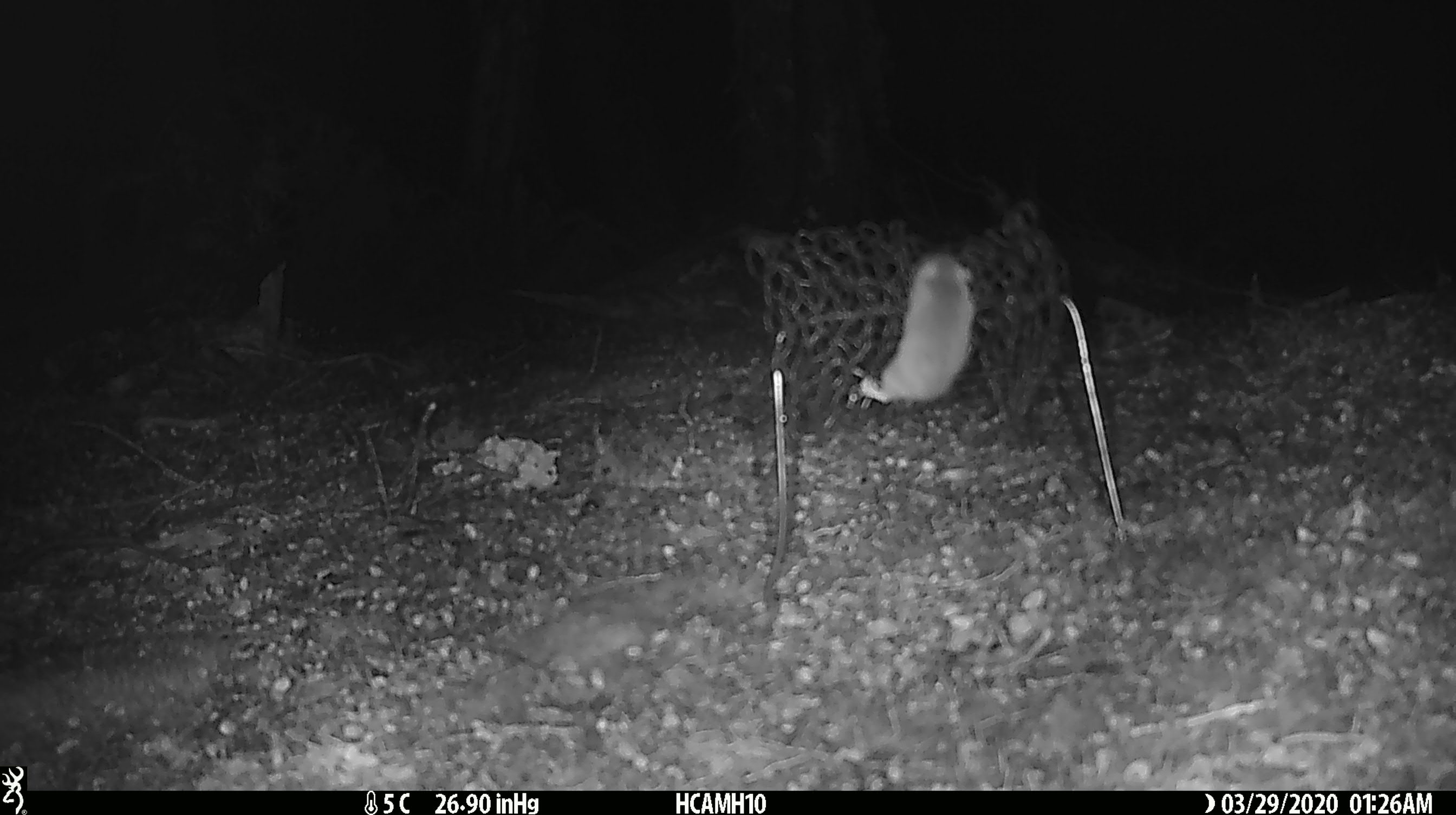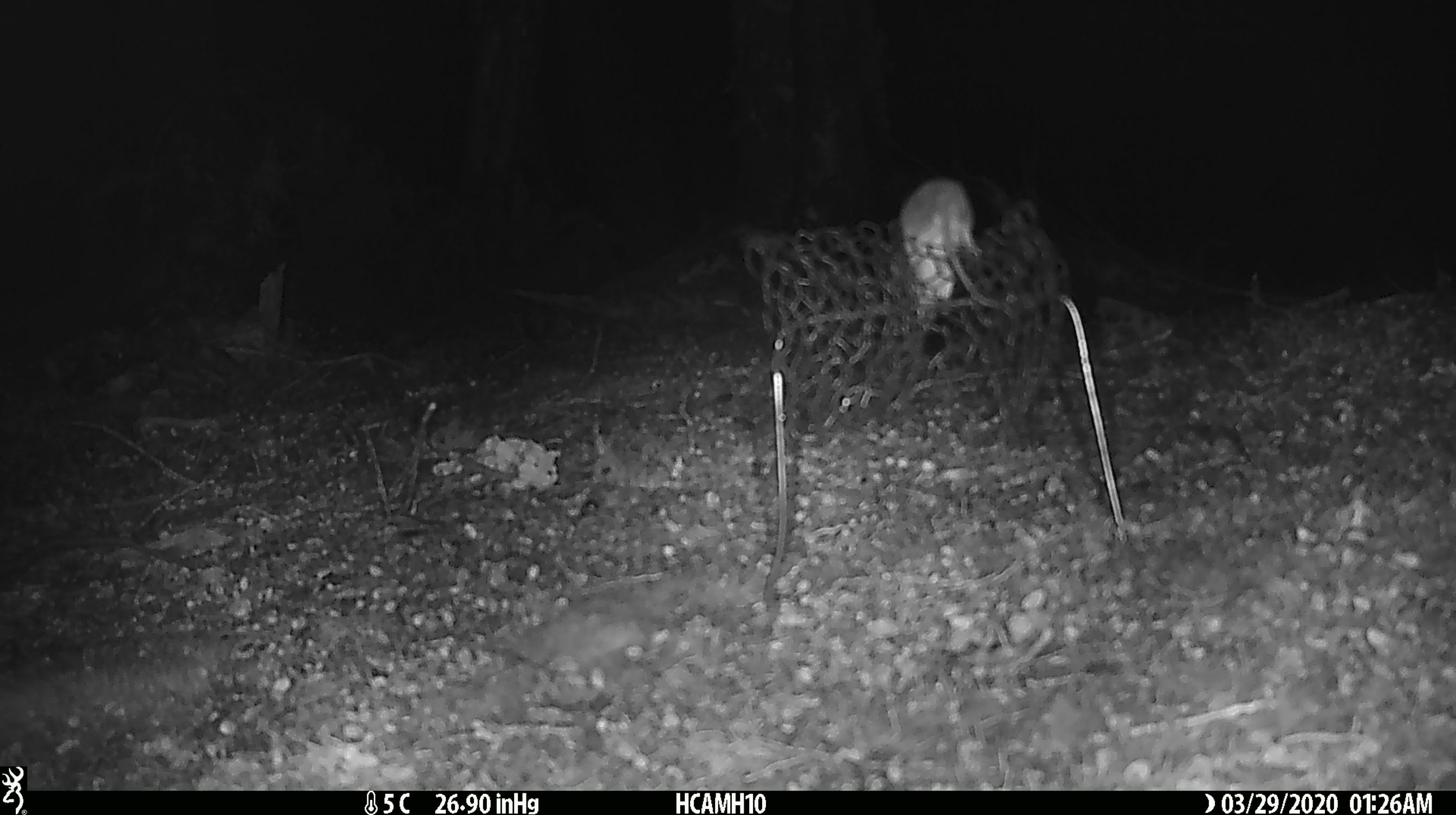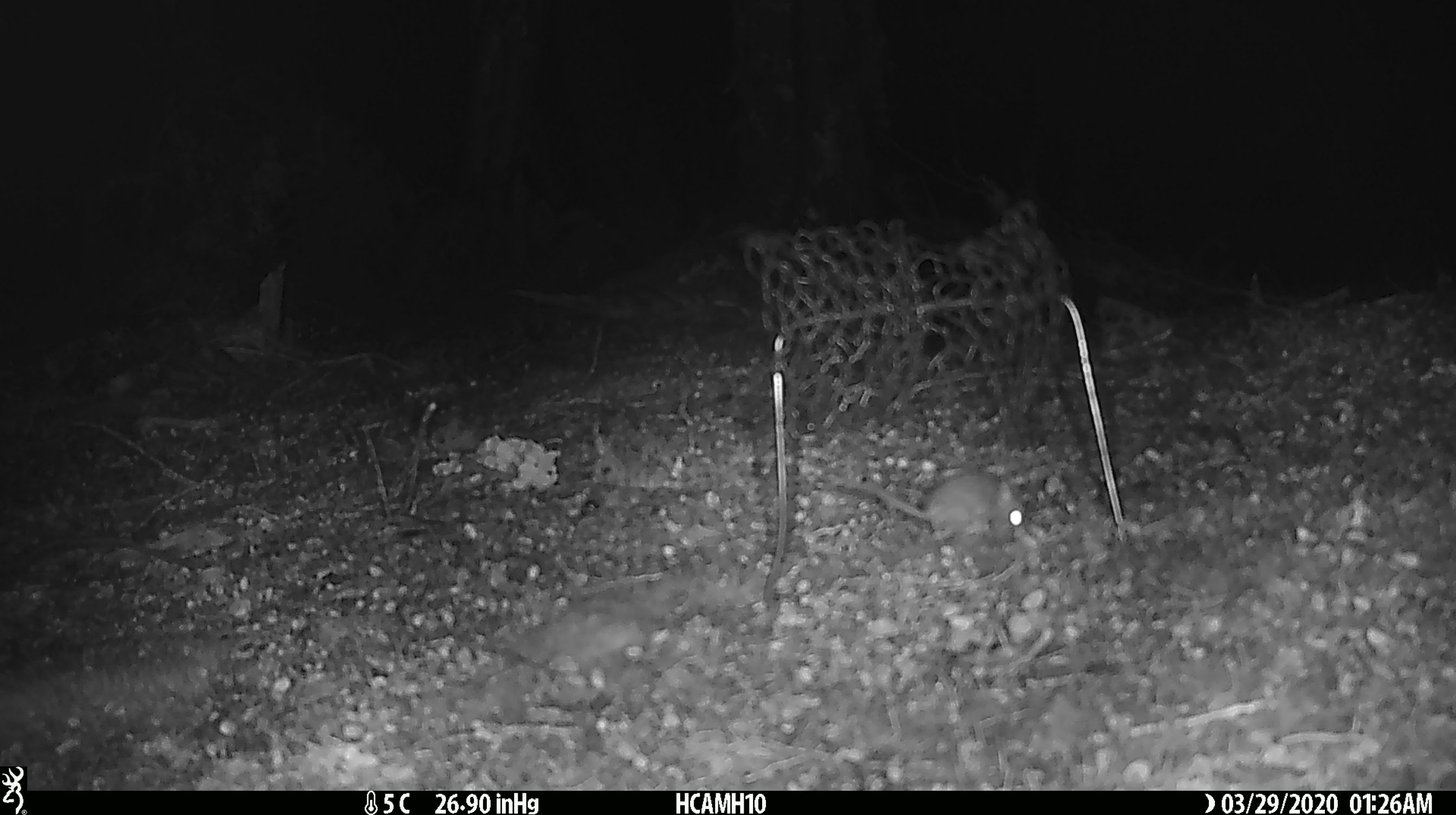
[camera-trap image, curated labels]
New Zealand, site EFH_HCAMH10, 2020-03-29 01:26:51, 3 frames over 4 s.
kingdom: Animalia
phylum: Chordata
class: Mammalia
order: Rodentia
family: Muridae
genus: Mus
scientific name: Mus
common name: mouse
Mouse (Mus).